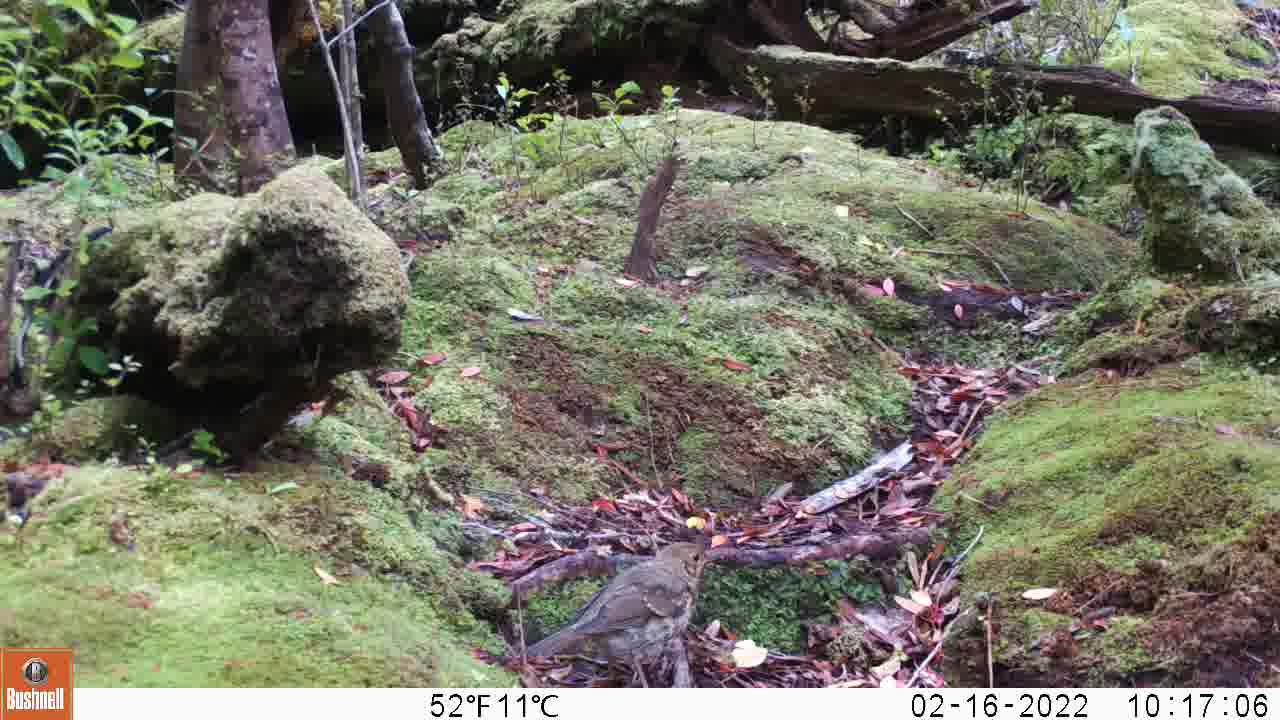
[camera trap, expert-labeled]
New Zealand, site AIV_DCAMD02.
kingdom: Animalia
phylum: Chordata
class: Aves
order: Passeriformes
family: Turdidae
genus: Turdus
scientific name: Turdus philomelos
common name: song thrush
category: thrush